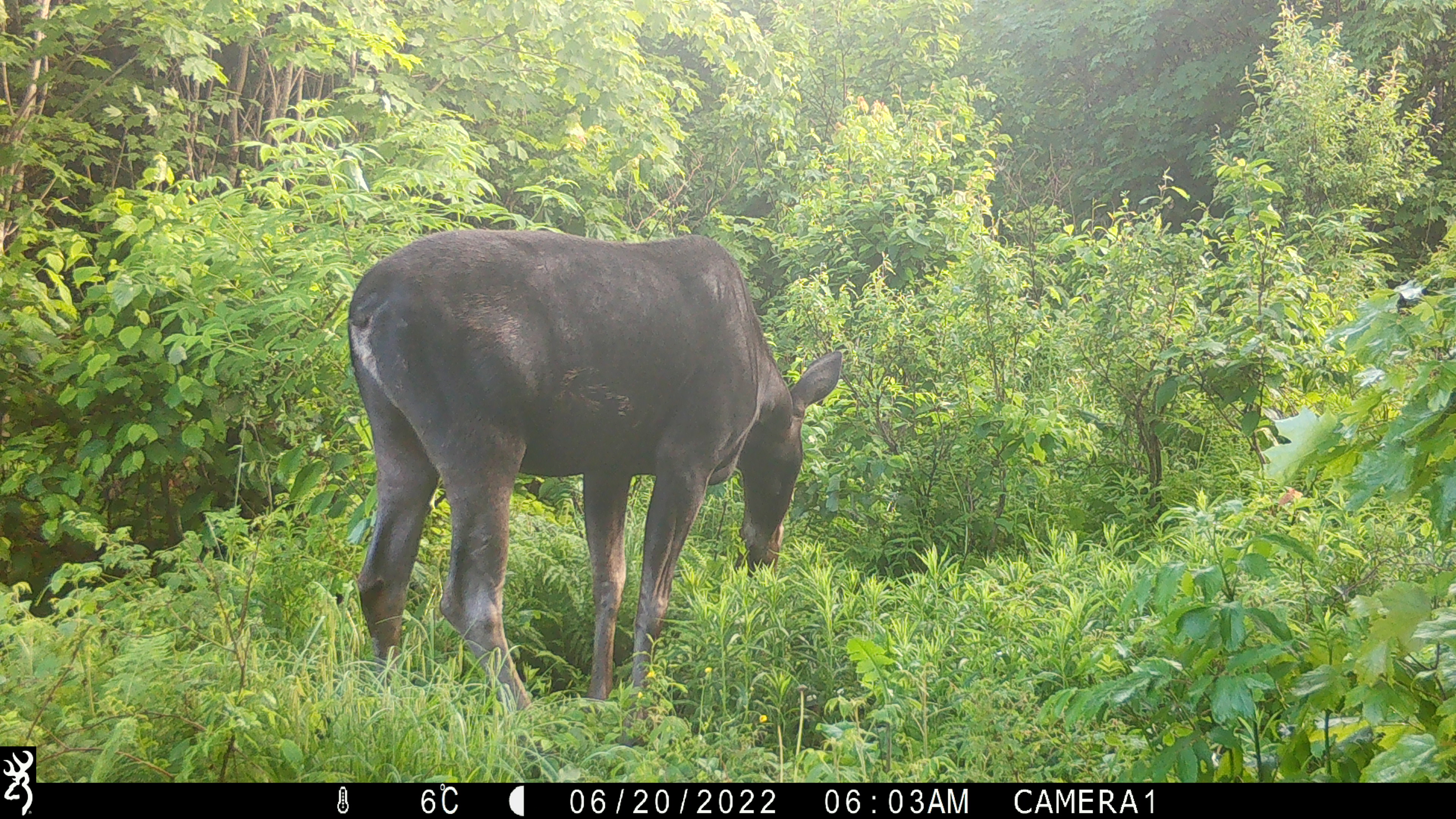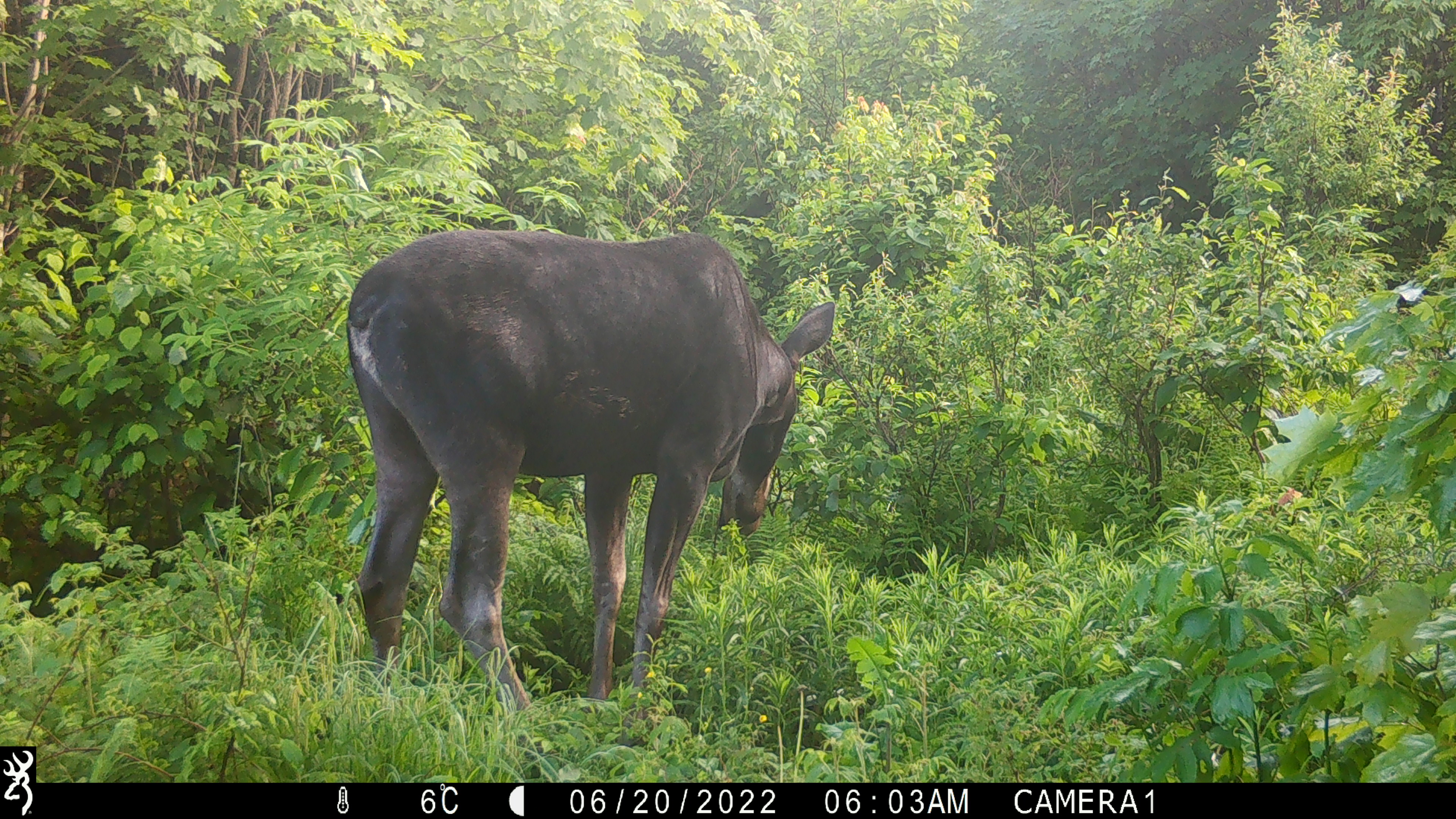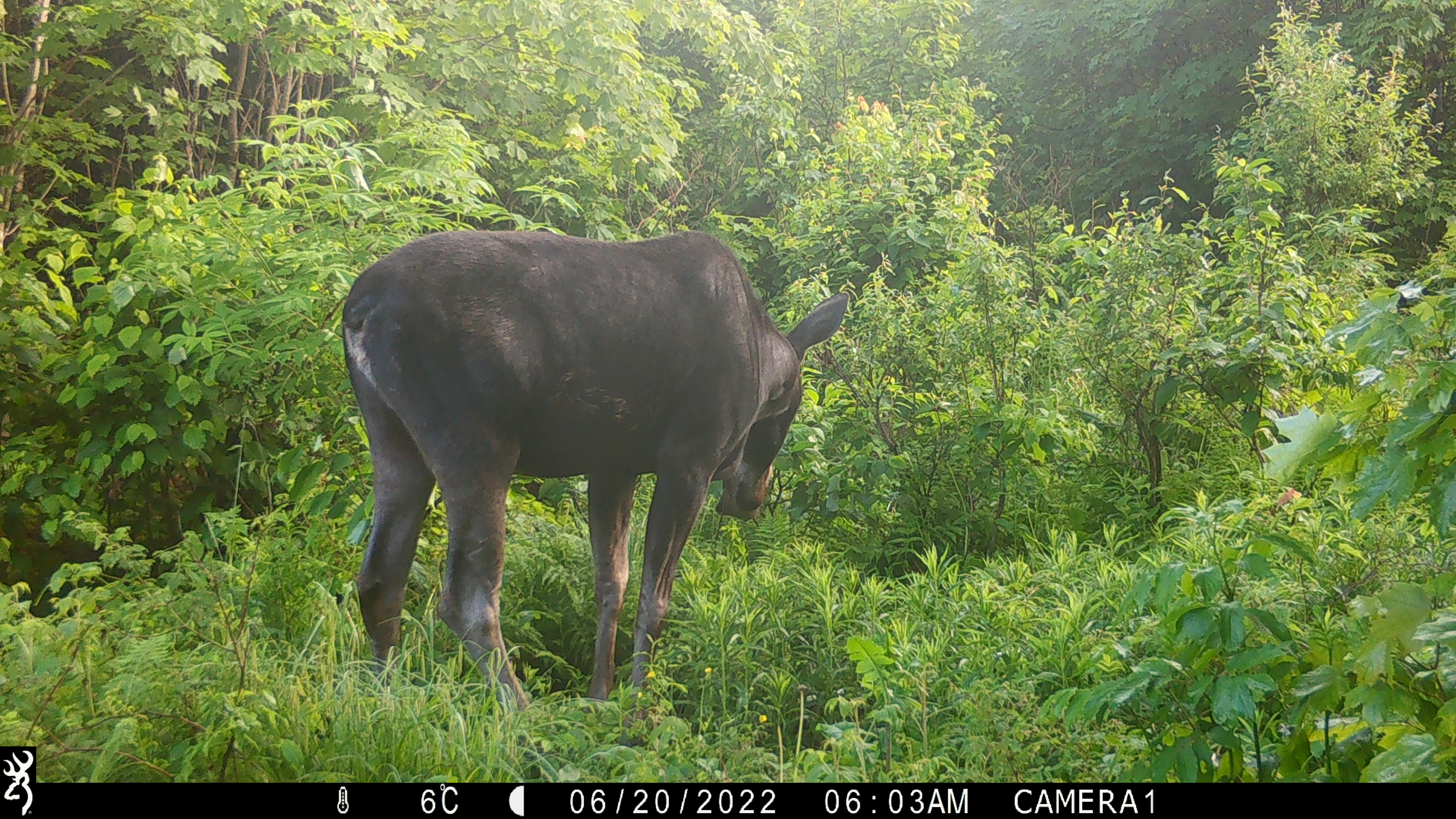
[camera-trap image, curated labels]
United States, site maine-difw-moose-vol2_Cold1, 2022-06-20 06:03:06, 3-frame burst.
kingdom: Animalia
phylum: Chordata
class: Mammalia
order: Artiodactyla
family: Cervidae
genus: Alces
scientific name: Alces alces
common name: moose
Moose (Alces alces).